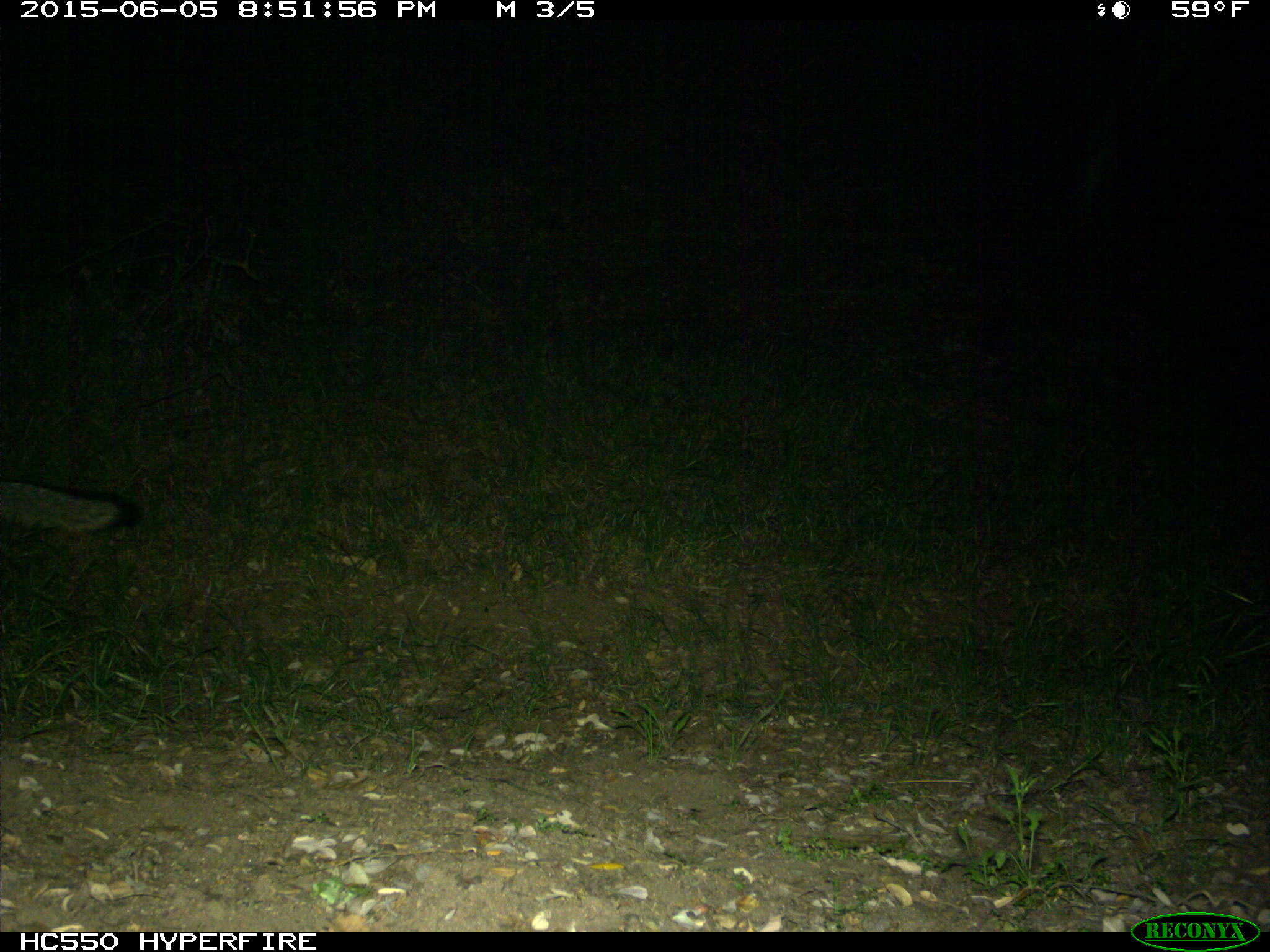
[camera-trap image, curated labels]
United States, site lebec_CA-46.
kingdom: Animalia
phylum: Chordata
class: Mammalia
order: Carnivora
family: Canidae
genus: Urocyon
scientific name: Urocyon cinereoargenteus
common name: gray fox